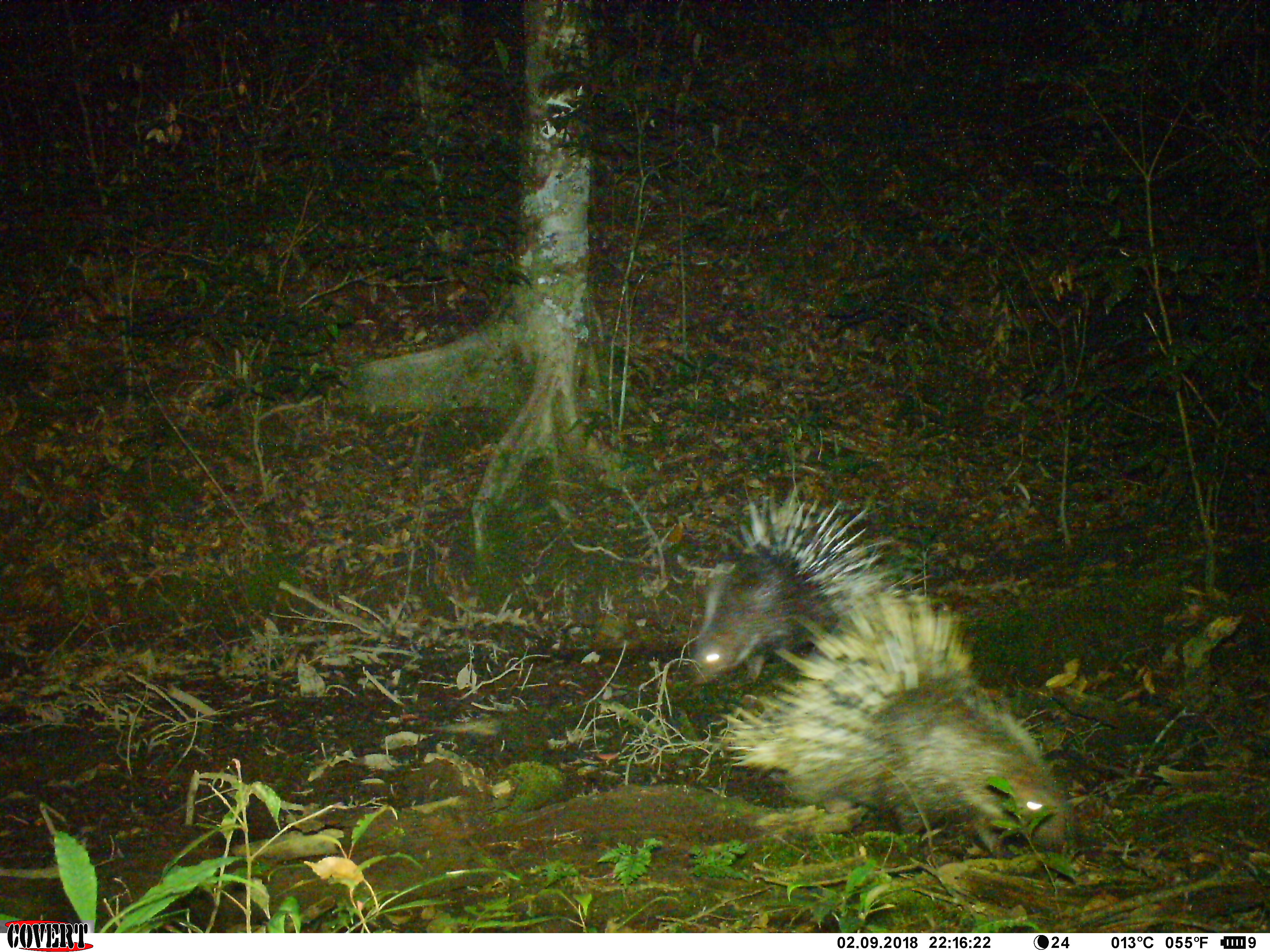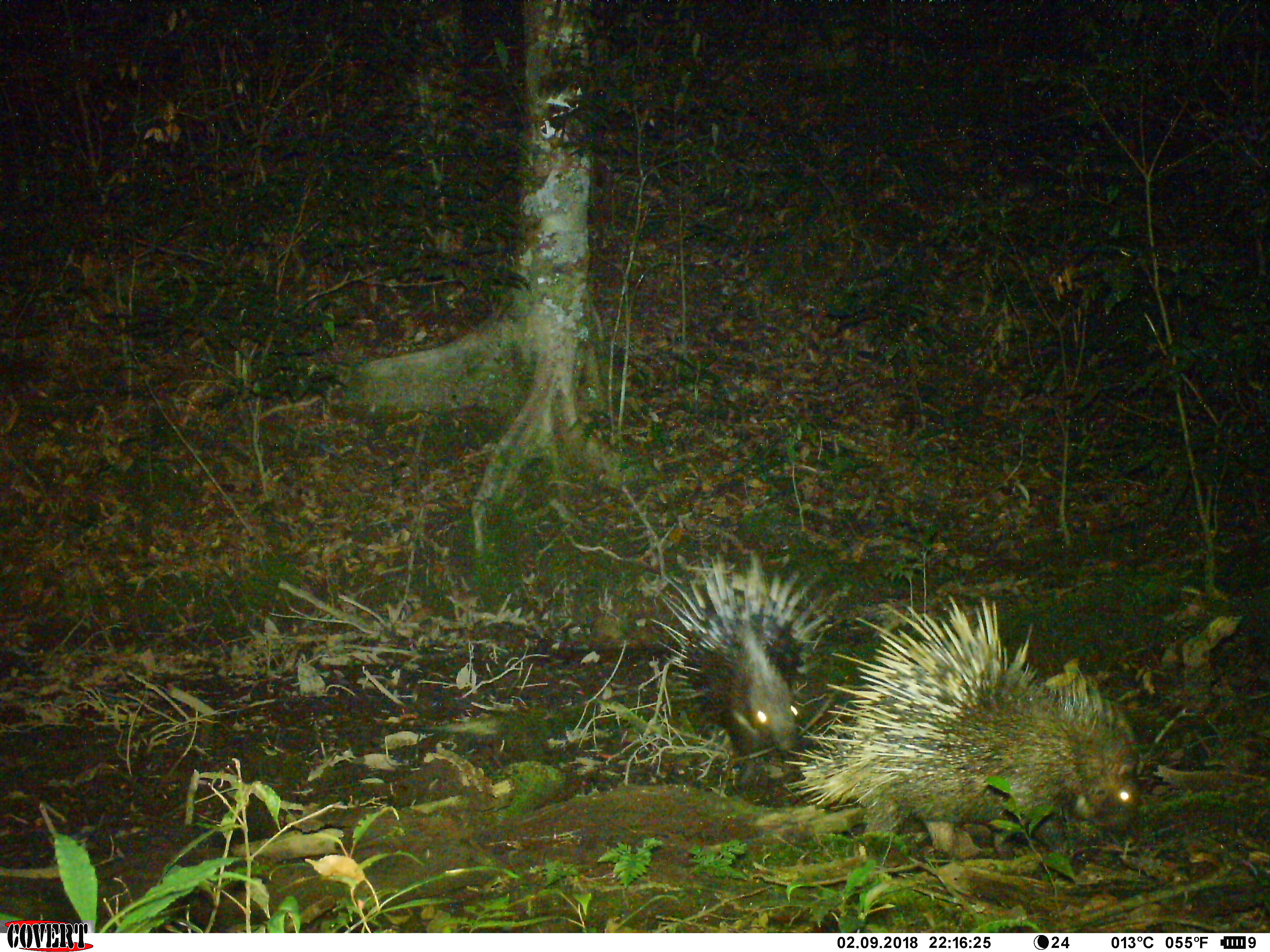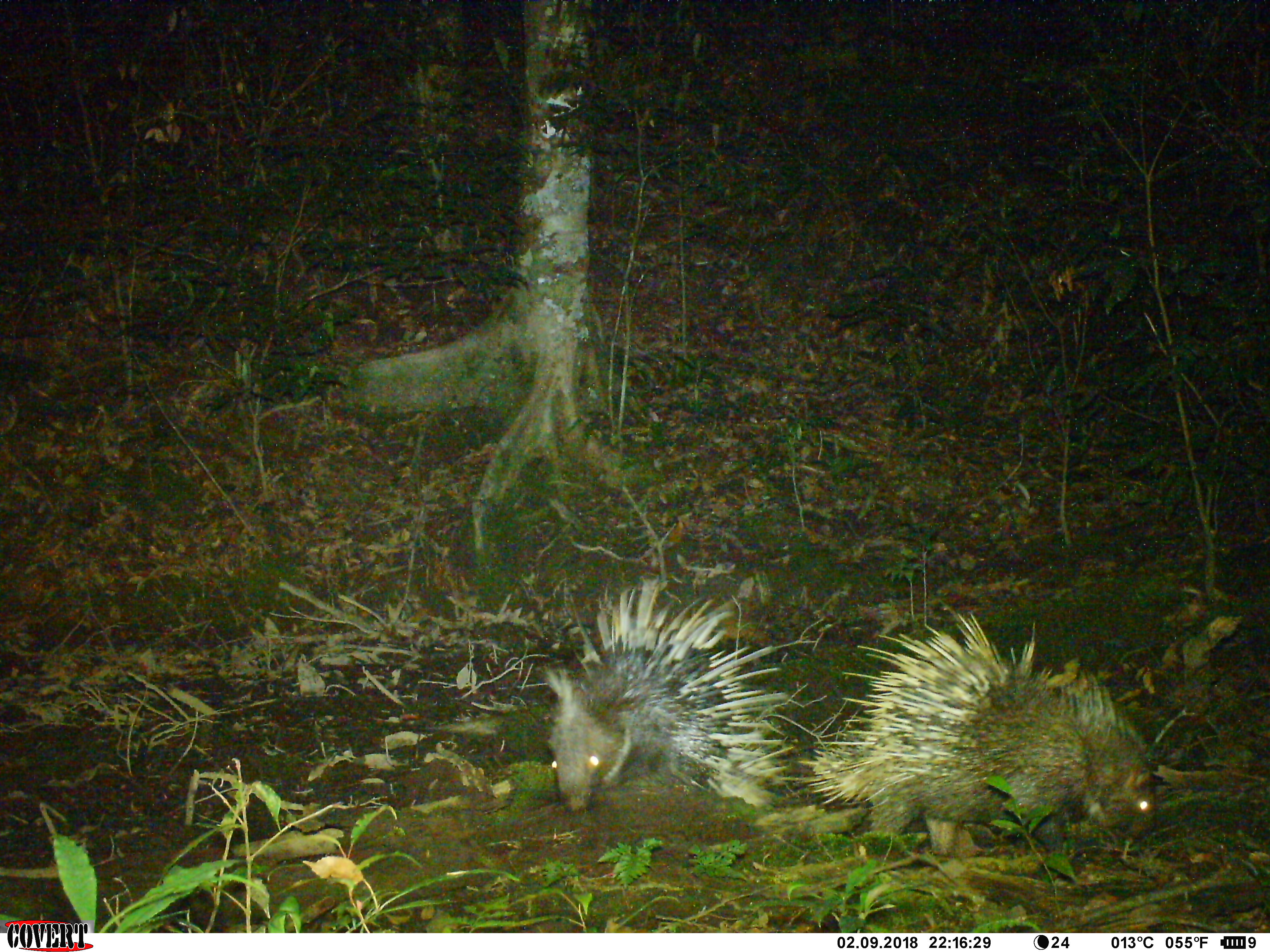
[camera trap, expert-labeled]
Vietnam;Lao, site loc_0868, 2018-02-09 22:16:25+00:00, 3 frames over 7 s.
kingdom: Animalia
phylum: Chordata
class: Mammalia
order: Rodentia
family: Hystricidae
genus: Hystrix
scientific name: Hystrix brachyura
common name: malayan porcupine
Malayan porcupine (Hystrix brachyura). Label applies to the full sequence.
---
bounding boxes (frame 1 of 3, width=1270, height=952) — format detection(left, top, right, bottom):
malayan porcupine: detection(710, 580, 1077, 857); detection(690, 475, 933, 683)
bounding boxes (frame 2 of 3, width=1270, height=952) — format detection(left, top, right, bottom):
malayan porcupine: detection(782, 591, 1137, 859); detection(647, 549, 831, 761)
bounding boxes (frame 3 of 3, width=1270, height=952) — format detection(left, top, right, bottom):
malayan porcupine: detection(801, 595, 1156, 857); detection(543, 573, 815, 846)